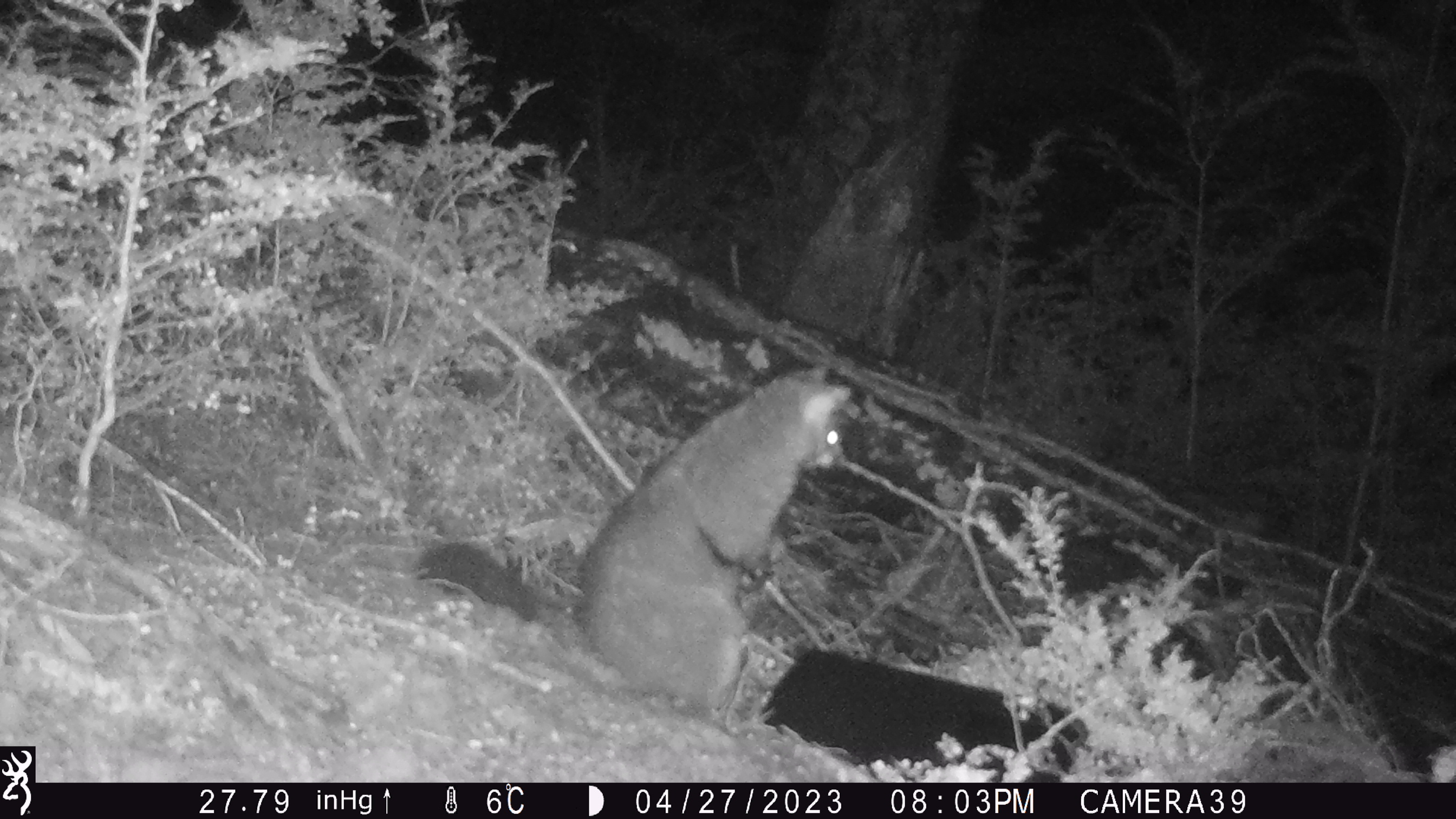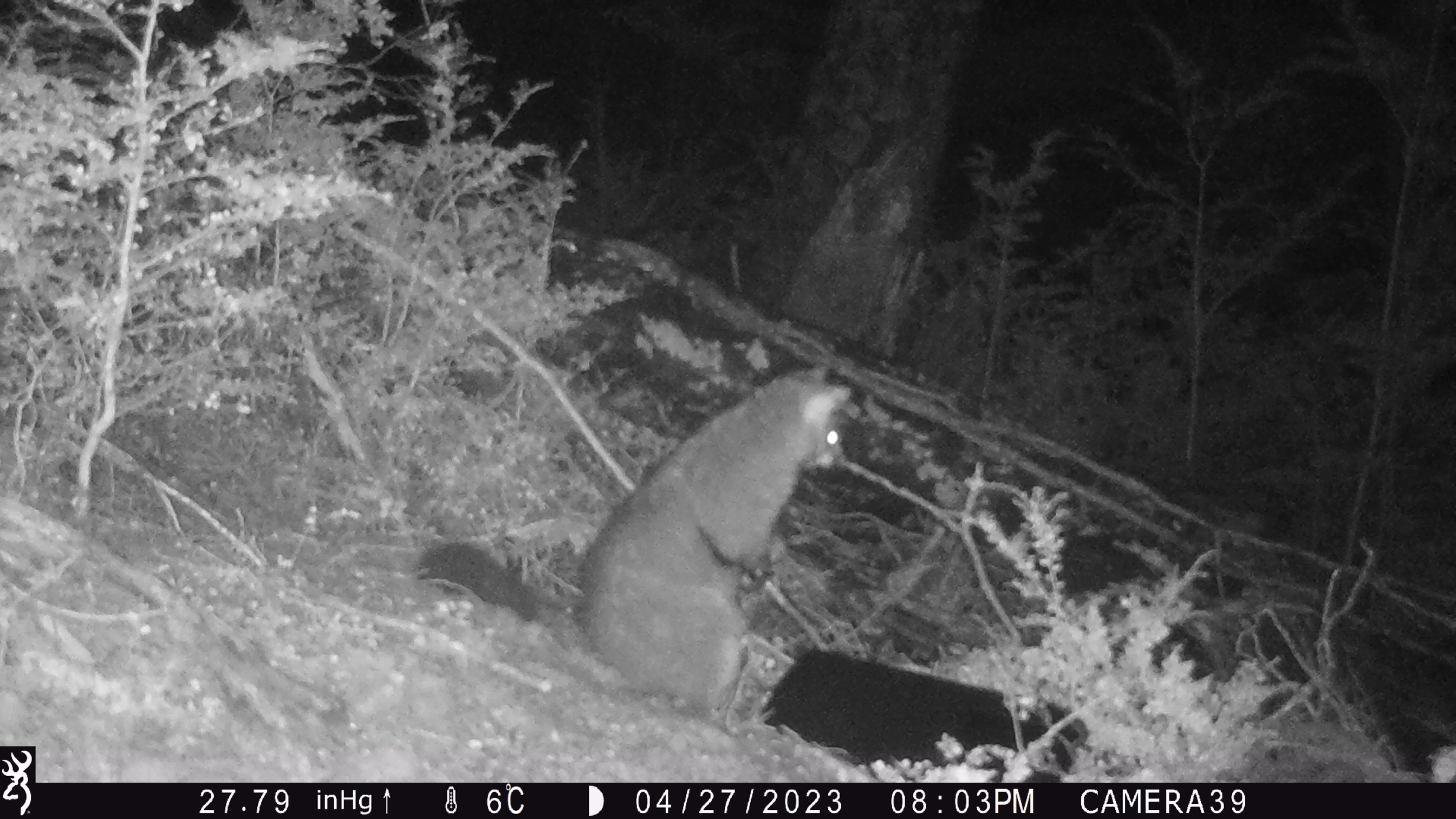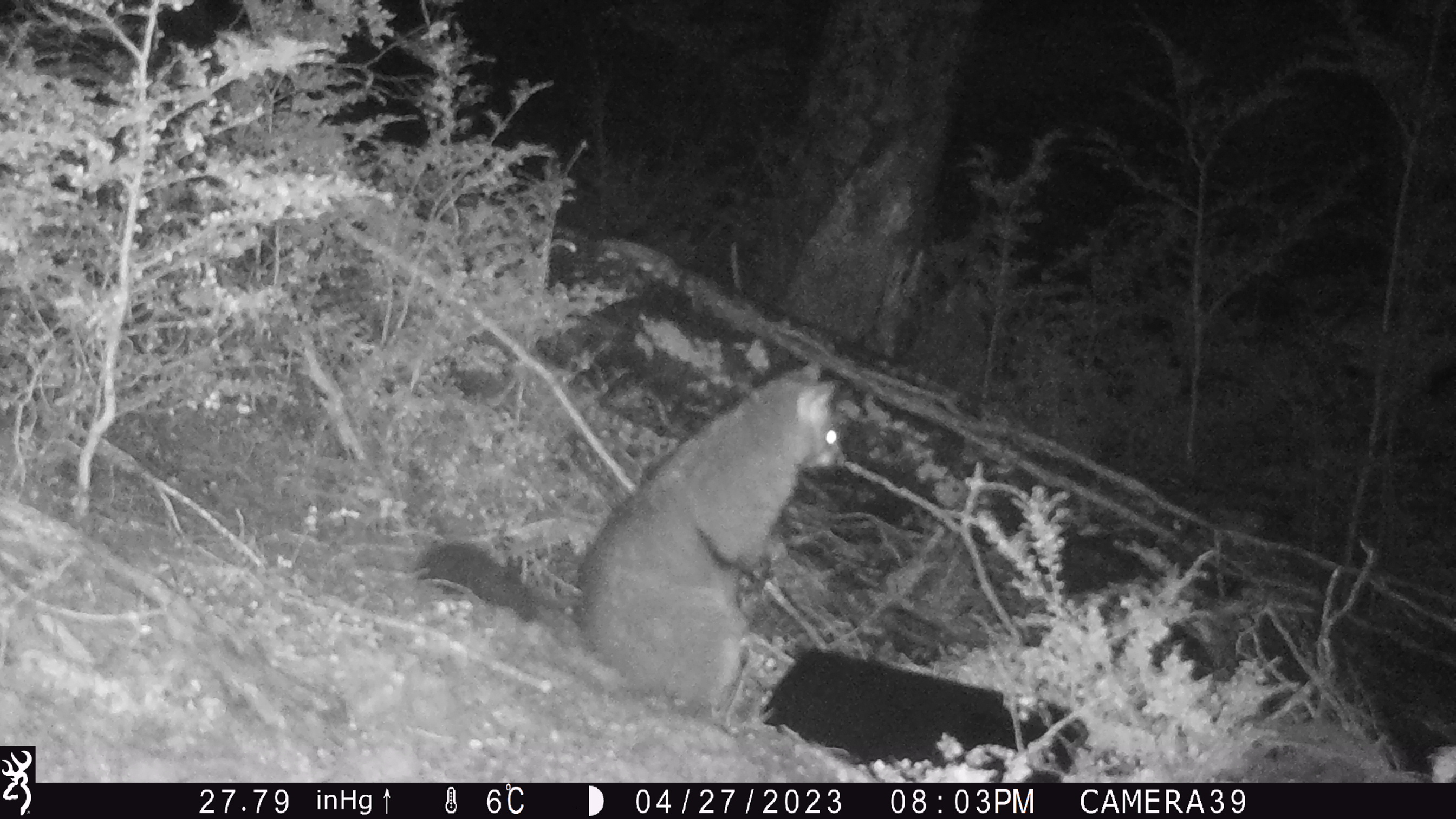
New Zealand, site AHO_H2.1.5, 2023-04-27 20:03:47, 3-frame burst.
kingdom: Animalia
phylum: Chordata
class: Mammalia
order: Diprotodontia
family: Phalangeridae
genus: Trichosurus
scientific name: Trichosurus vulpecula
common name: common brushtail possum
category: possum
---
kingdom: Animalia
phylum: Chordata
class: Mammalia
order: Carnivora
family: Mustelidae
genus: Mustela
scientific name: Mustela erminea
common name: stoat